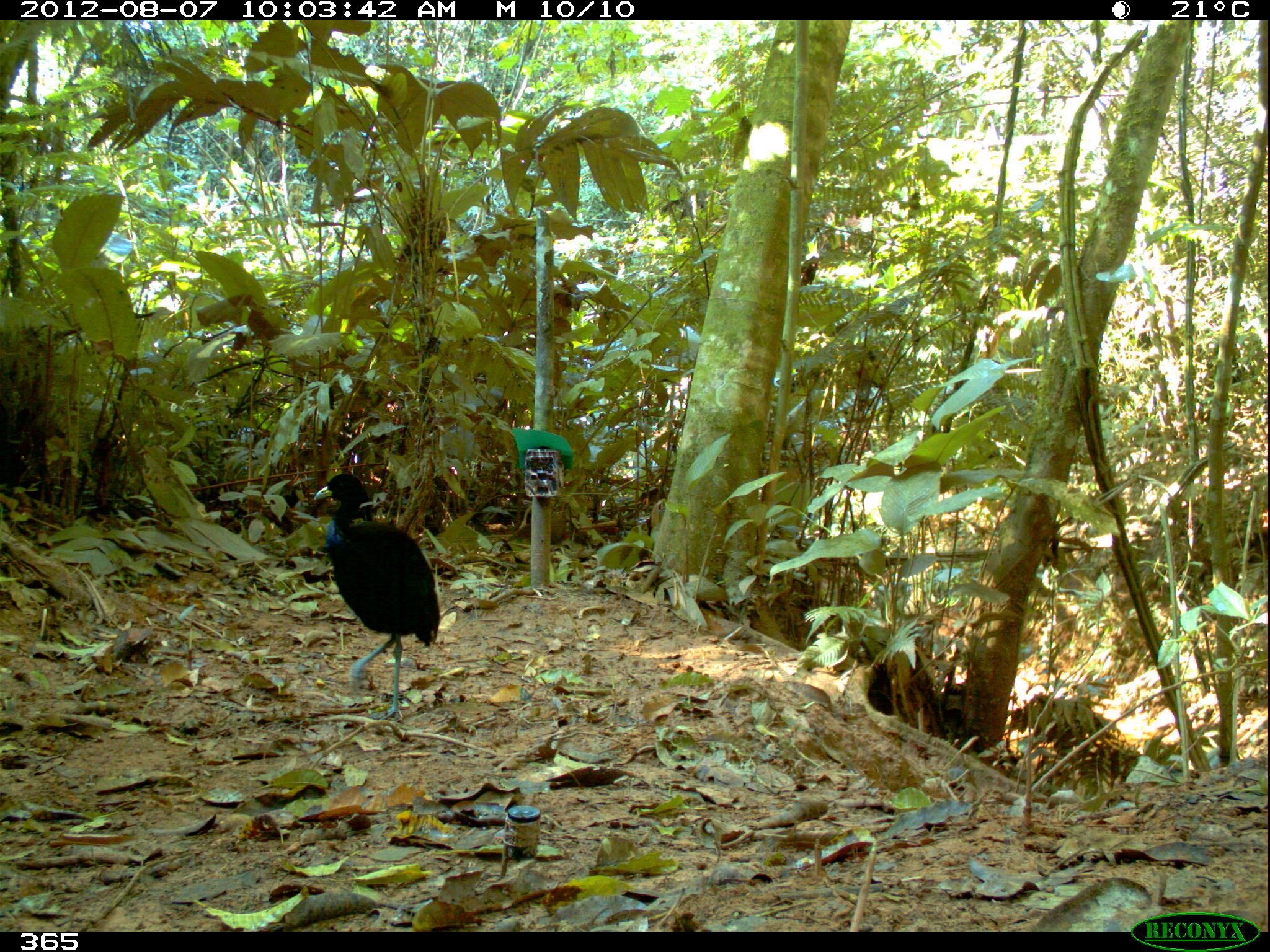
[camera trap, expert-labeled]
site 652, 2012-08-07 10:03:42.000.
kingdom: Animalia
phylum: Chordata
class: Aves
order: Gruiformes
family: Psophiidae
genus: Psophia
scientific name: Psophia leucoptera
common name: pale-winged trumpeter